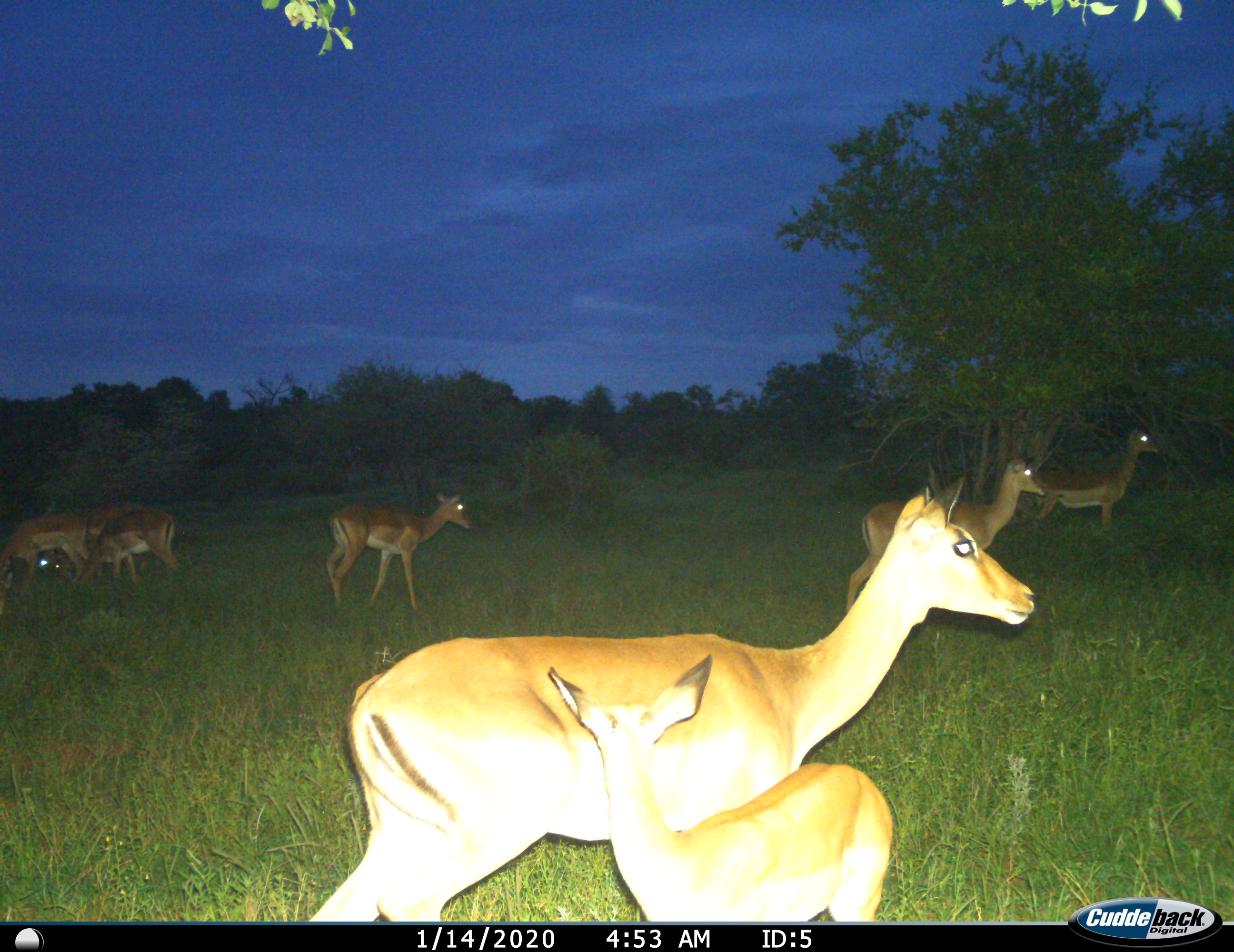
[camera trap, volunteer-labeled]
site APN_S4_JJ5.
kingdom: Animalia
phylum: Chordata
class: Mammalia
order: Artiodactyla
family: Bovidae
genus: Aepyceros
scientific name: Aepyceros melampus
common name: impala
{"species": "impala (Aepyceros melampus)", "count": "8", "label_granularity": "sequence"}